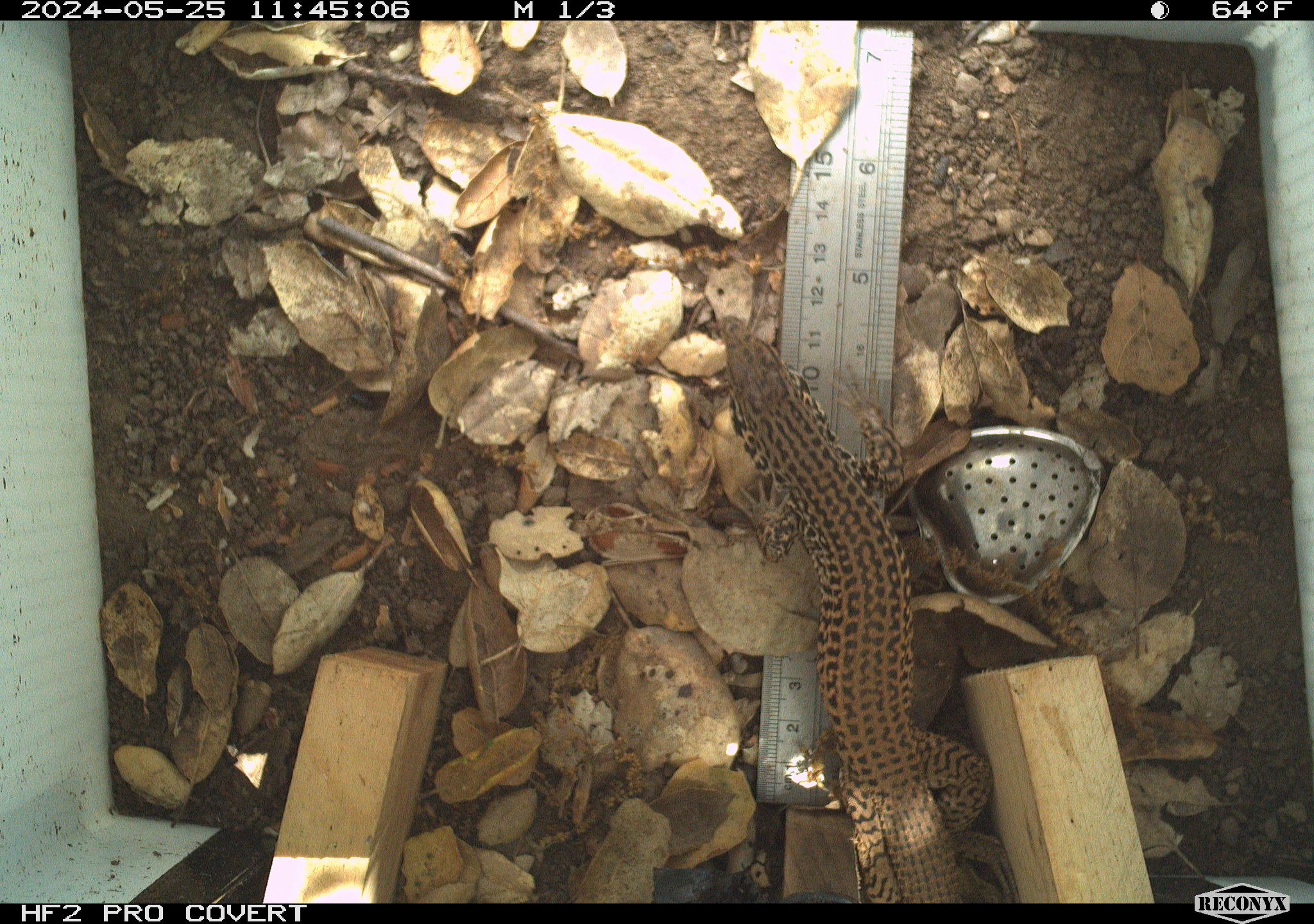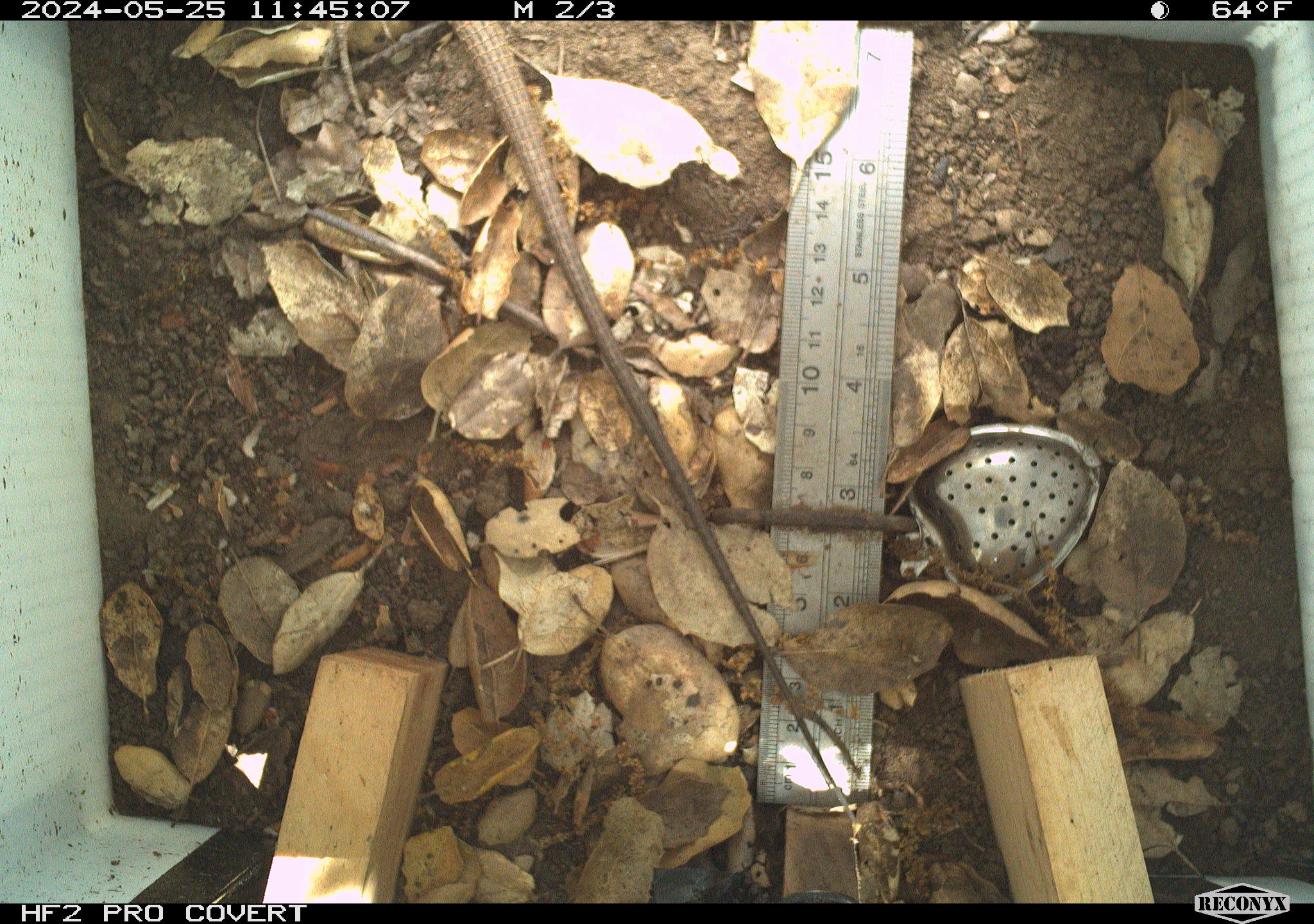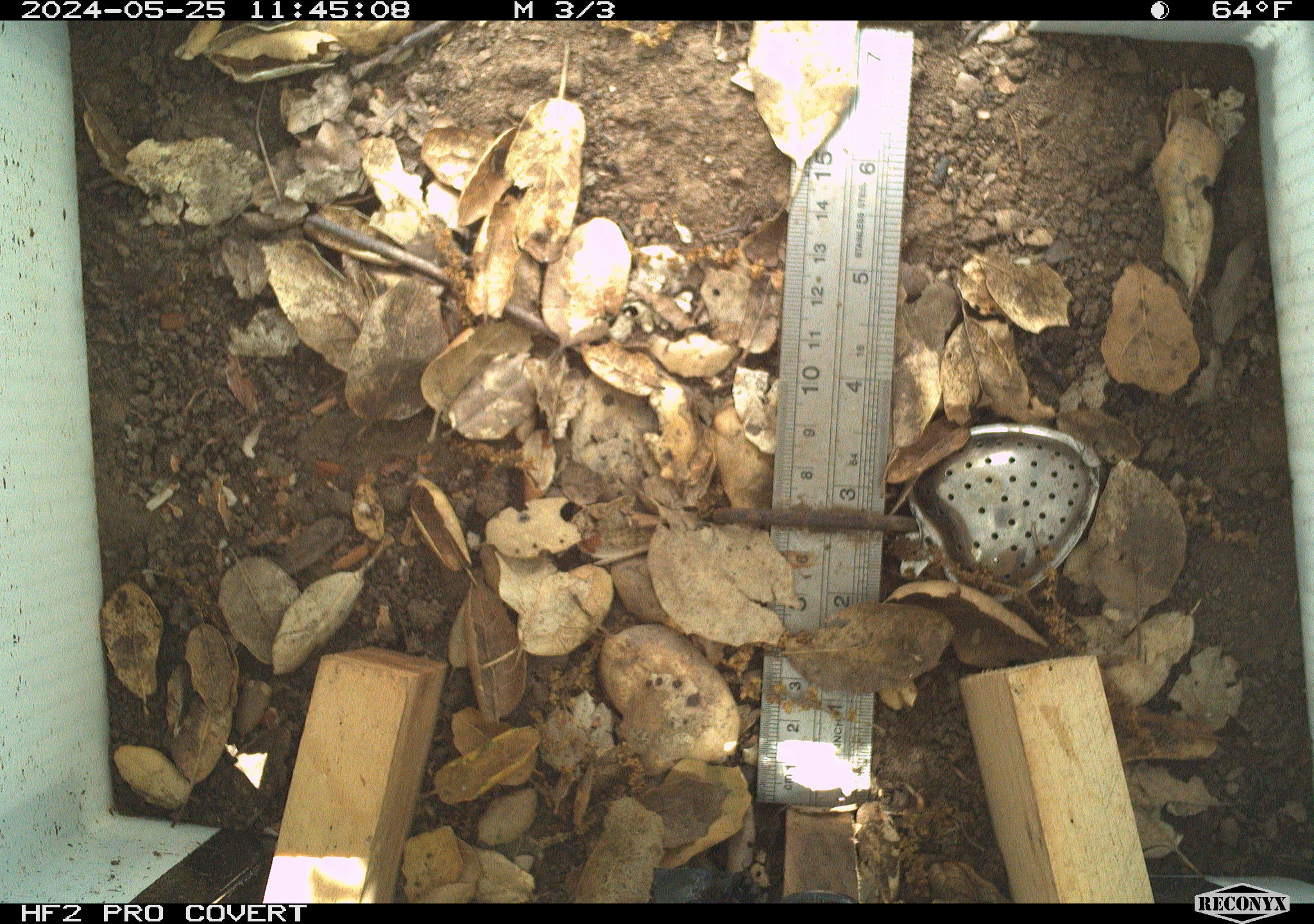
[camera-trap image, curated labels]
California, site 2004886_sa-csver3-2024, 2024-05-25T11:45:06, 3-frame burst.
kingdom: Animalia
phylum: Chordata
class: Reptilia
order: Squamata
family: Teiidae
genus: Aspidoscelis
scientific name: Aspidoscelis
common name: whiptail lizards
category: aspidoscelis species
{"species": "aspidoscelis species (whiptail lizards) (Aspidoscelis)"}